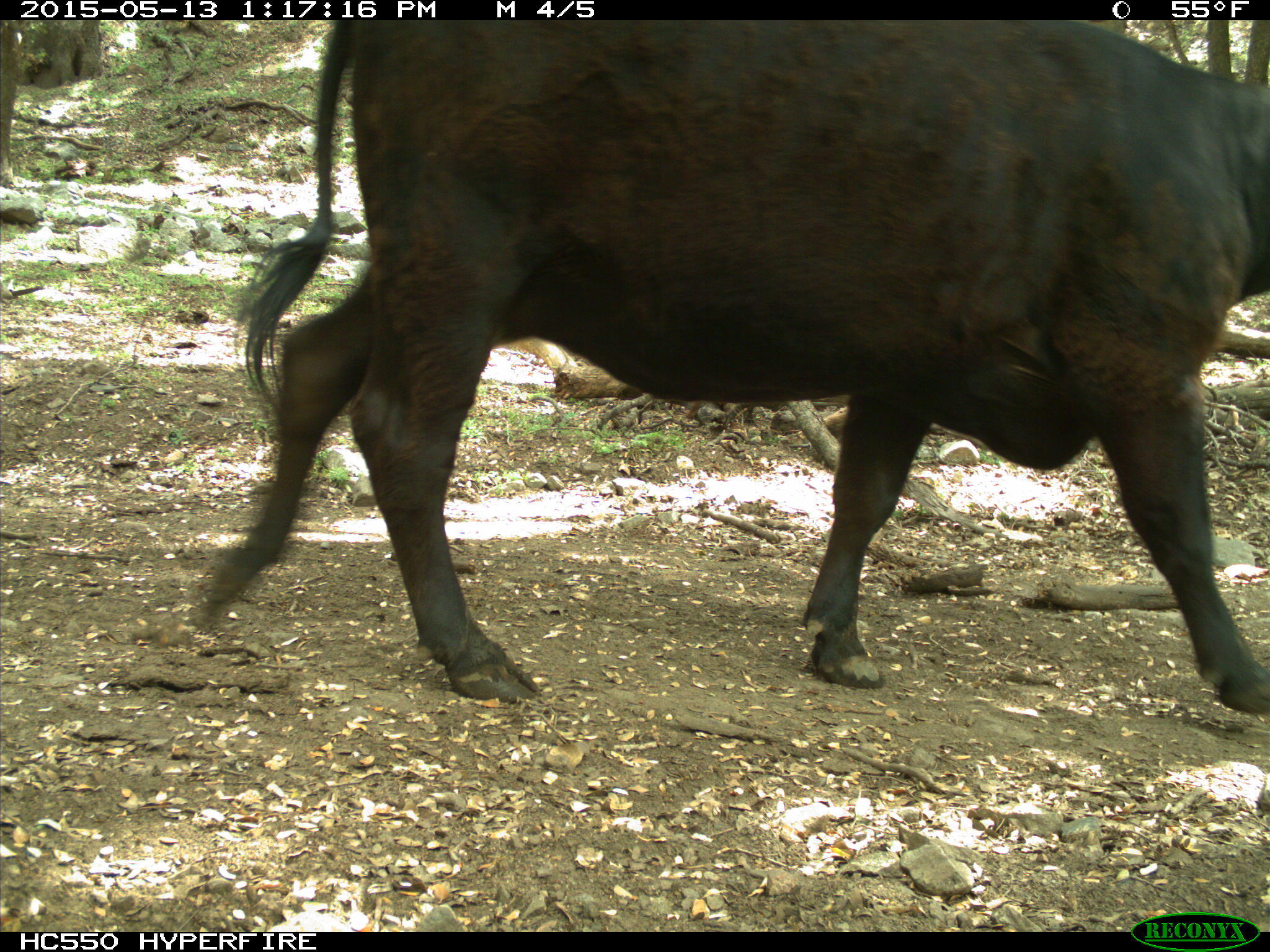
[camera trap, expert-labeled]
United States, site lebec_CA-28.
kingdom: Animalia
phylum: Chordata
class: Mammalia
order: Artiodactyla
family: Bovidae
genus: Bos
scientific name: Bos taurus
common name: domestic cow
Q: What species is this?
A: Bos taurus (domestic cow).